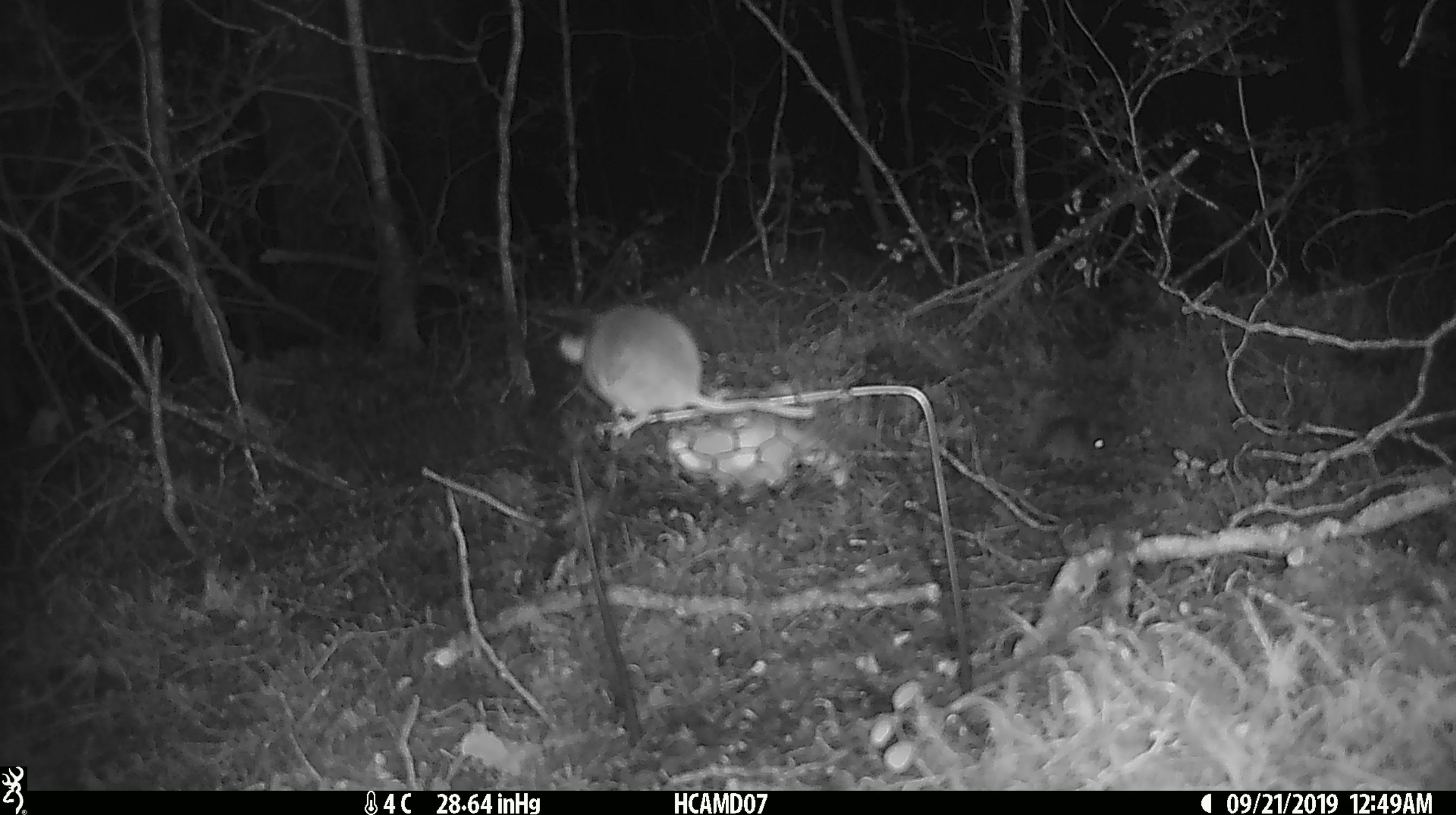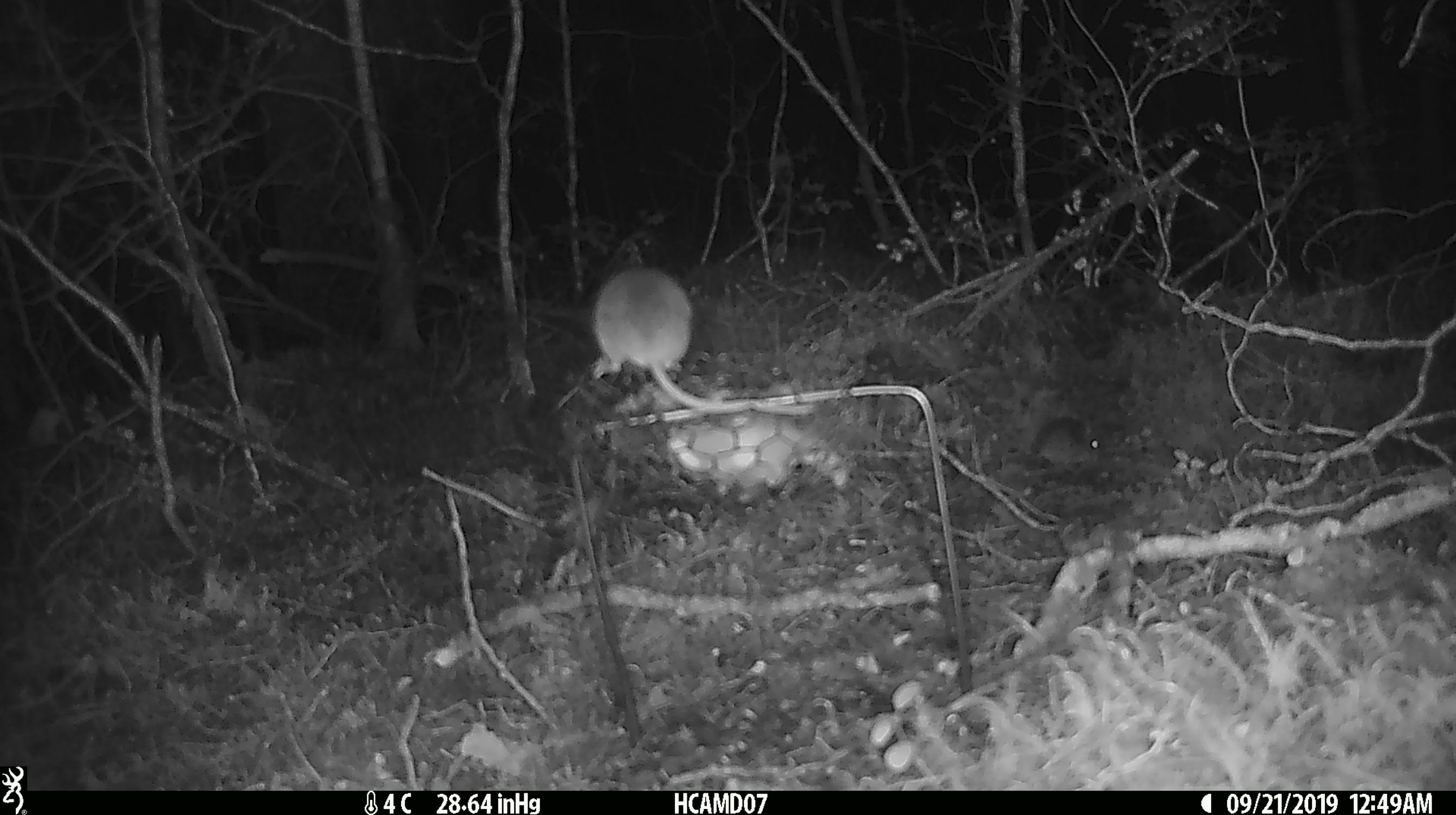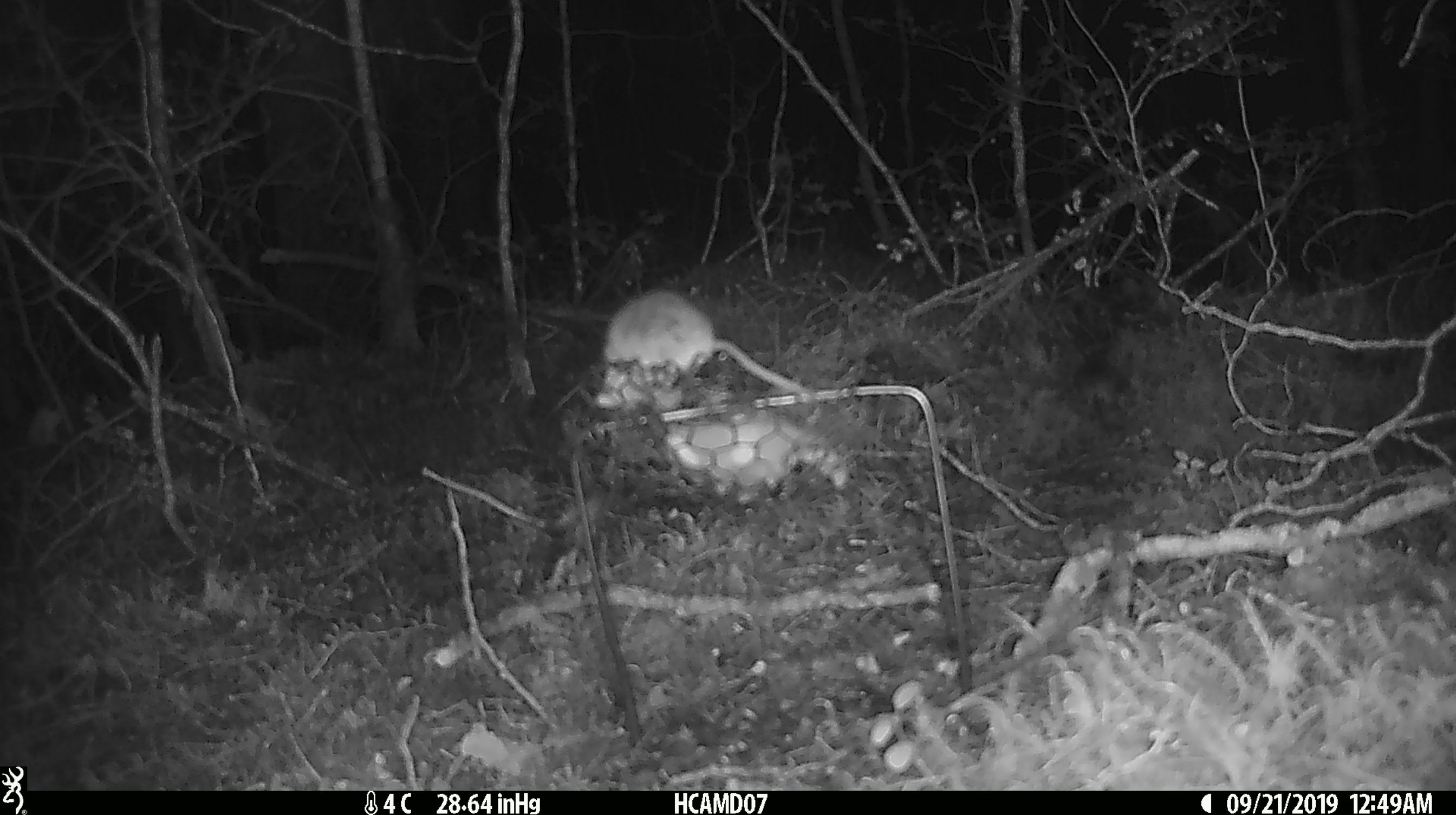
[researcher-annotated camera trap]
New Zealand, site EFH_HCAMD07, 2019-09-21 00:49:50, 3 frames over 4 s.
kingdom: Animalia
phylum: Chordata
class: Mammalia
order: Rodentia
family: Muridae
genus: Mus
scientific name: Mus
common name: mouse